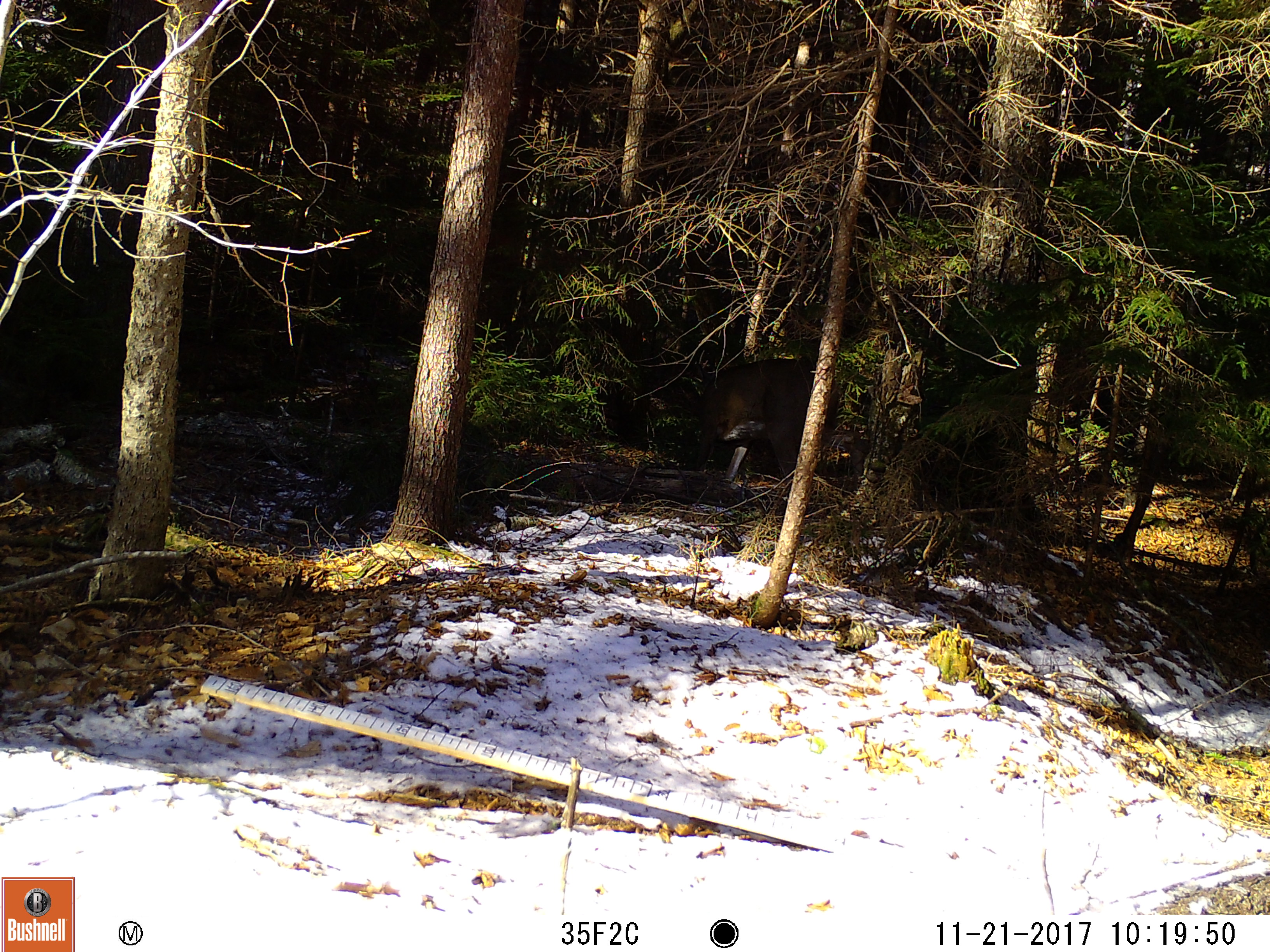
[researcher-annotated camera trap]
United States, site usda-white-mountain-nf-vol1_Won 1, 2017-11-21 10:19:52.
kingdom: Animalia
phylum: Chordata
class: Mammalia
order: Artiodactyla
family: Cervidae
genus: Odocoileus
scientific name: Odocoileus virginianus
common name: white-tailed deer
White-tailed deer (Odocoileus virginianus).